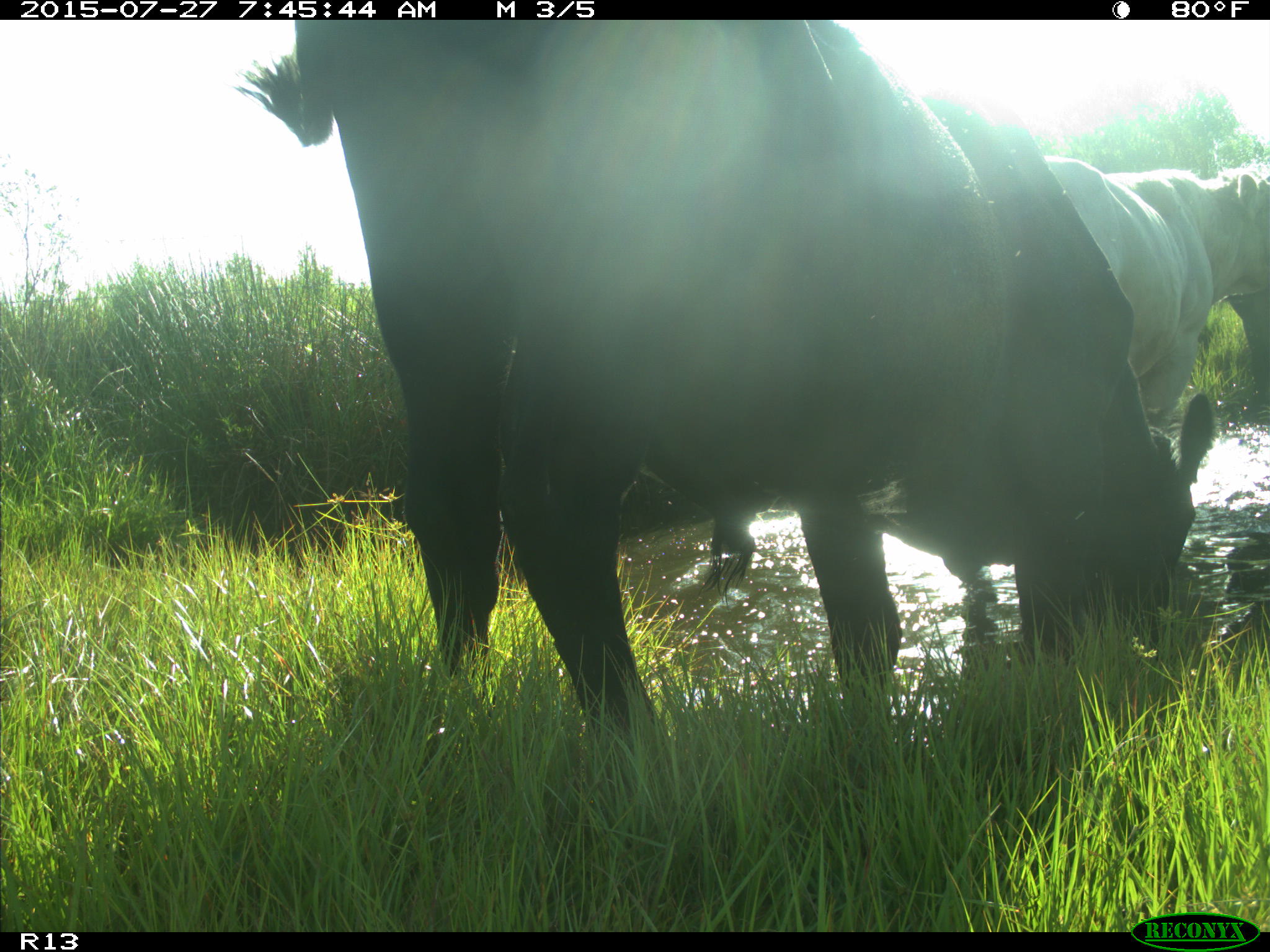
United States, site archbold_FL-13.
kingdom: Animalia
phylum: Chordata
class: Mammalia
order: Artiodactyla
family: Suidae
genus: Sus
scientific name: Sus scrofa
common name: wild boar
Sus scrofa (wild boar).